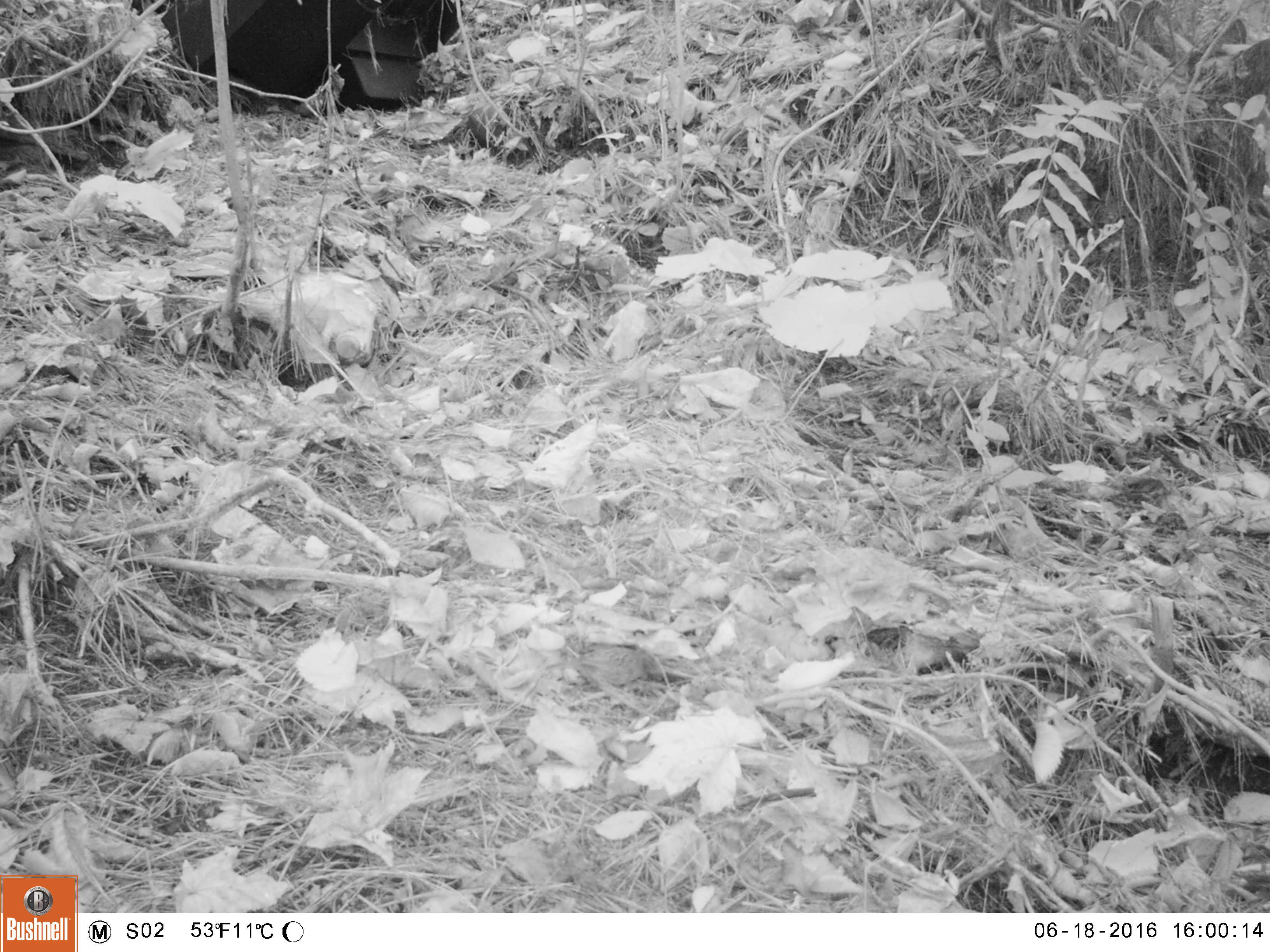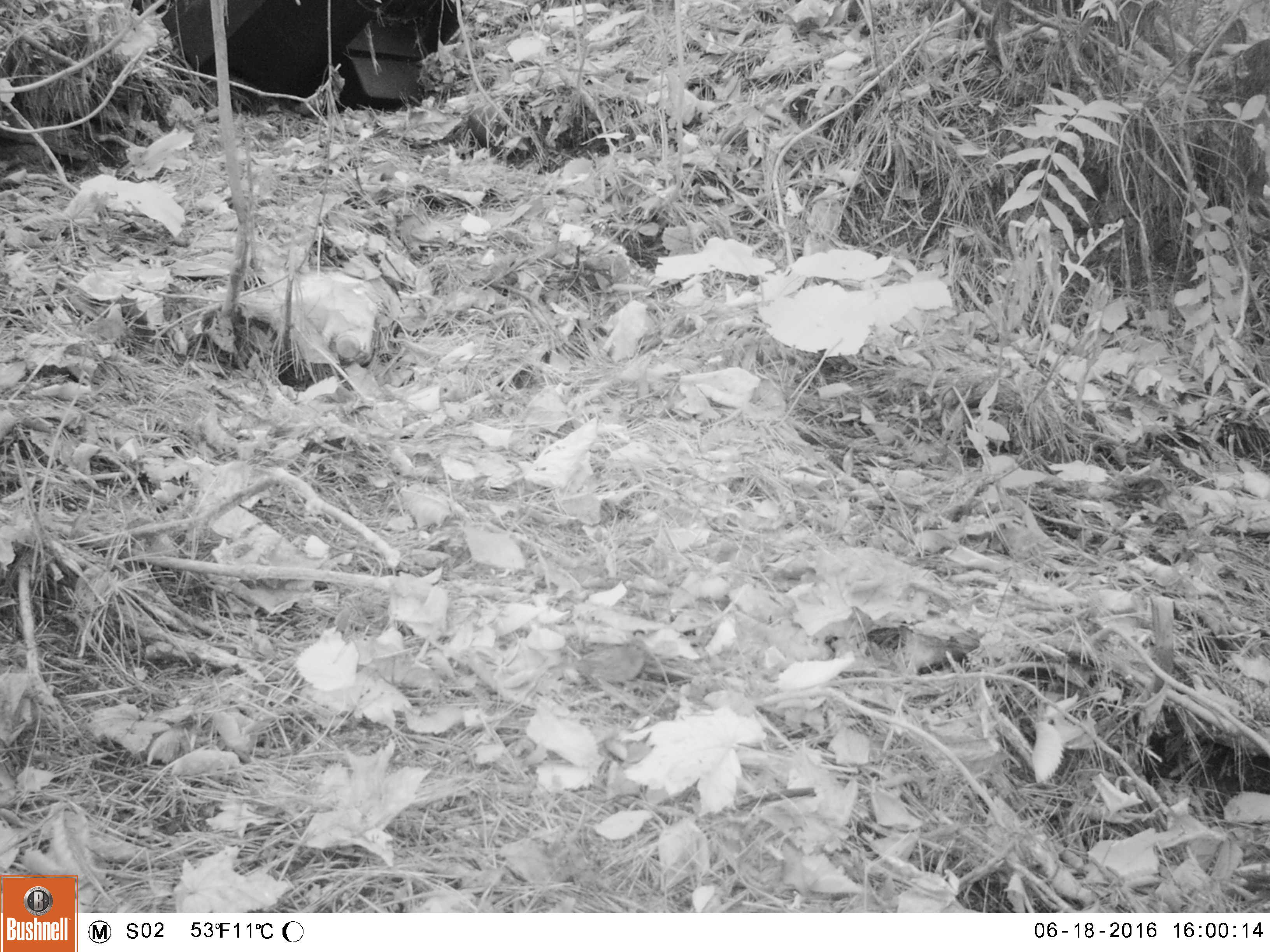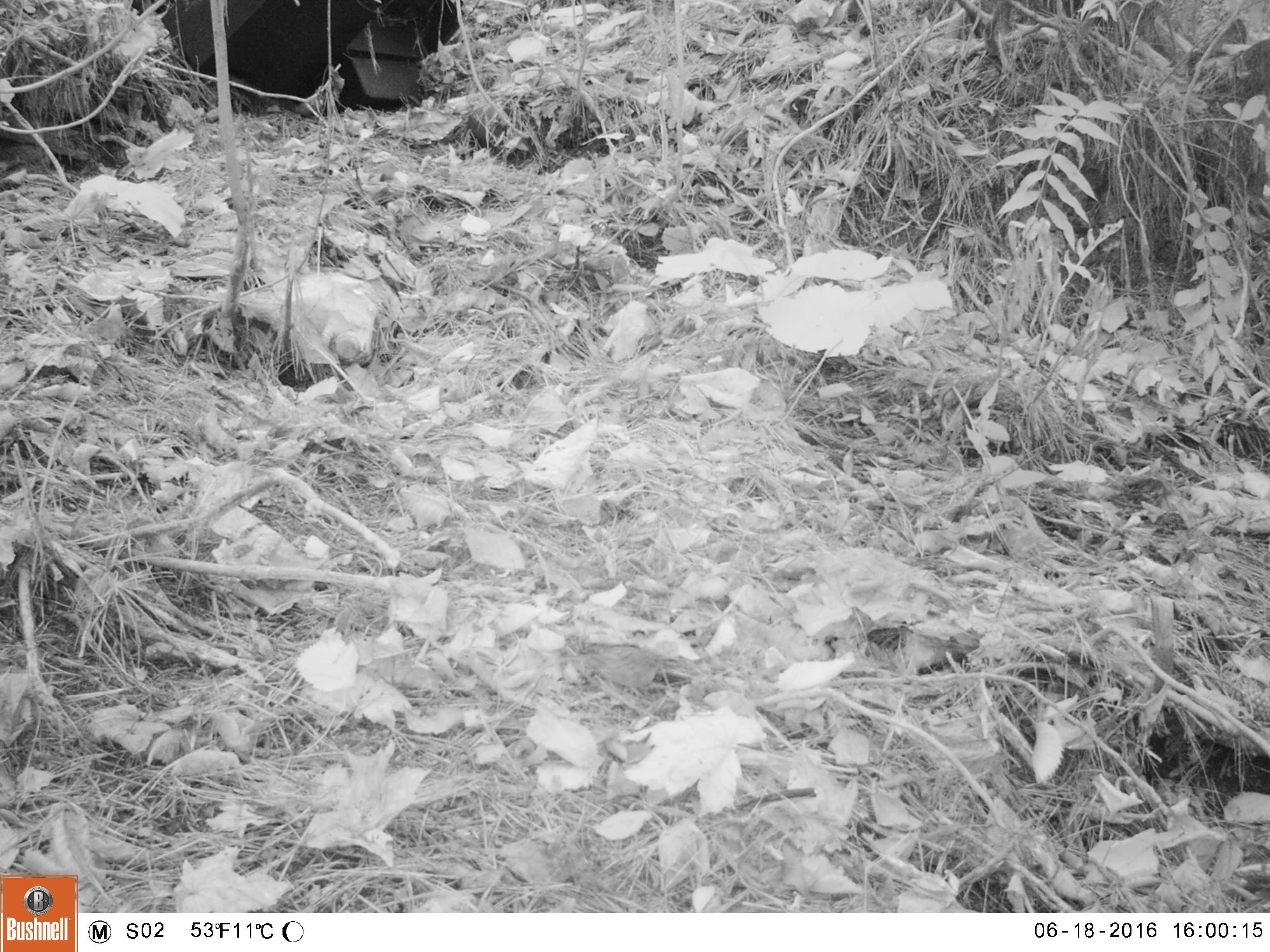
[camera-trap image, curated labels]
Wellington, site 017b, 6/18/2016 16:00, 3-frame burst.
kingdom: Animalia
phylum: Chordata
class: Aves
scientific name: Aves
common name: bird